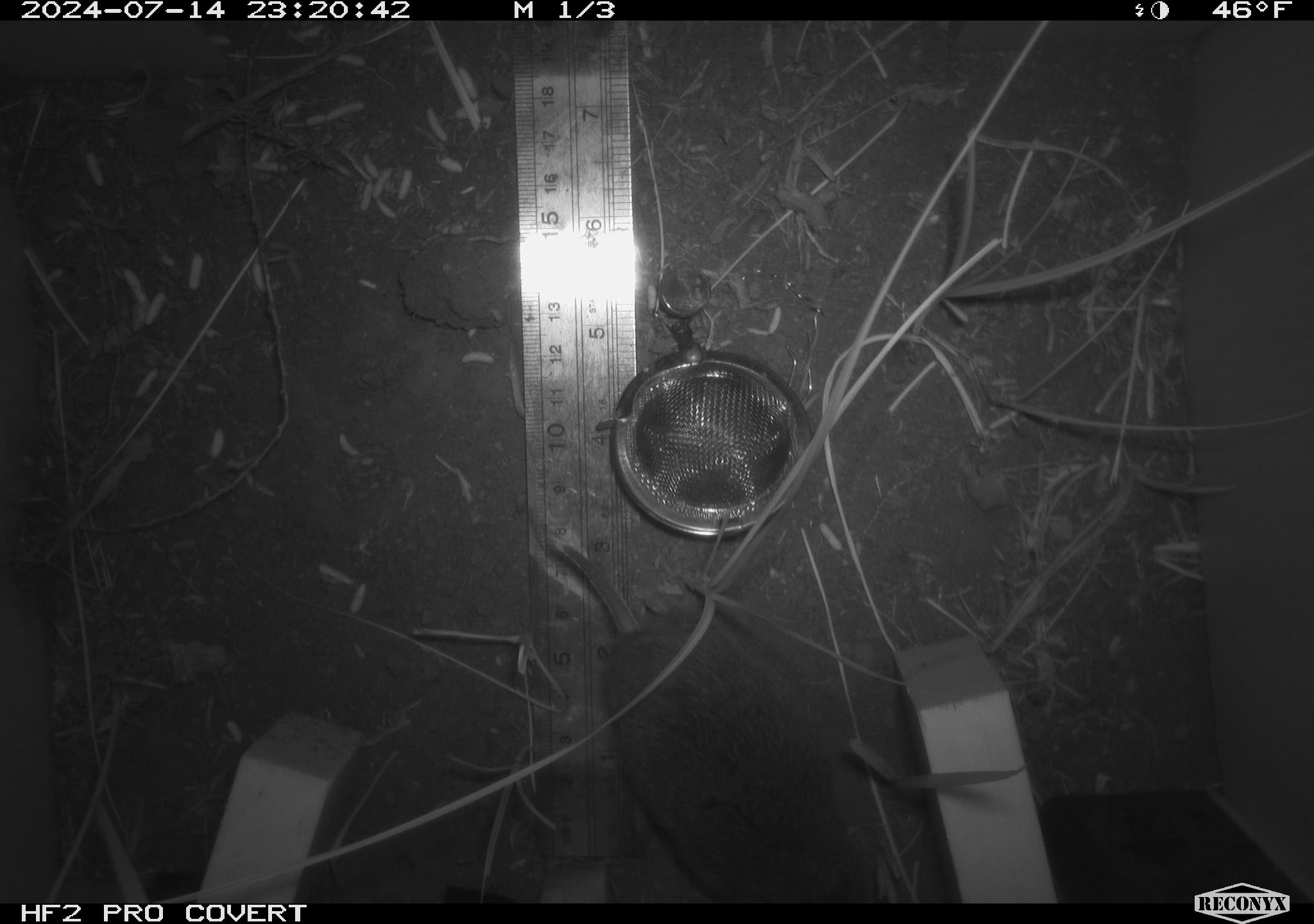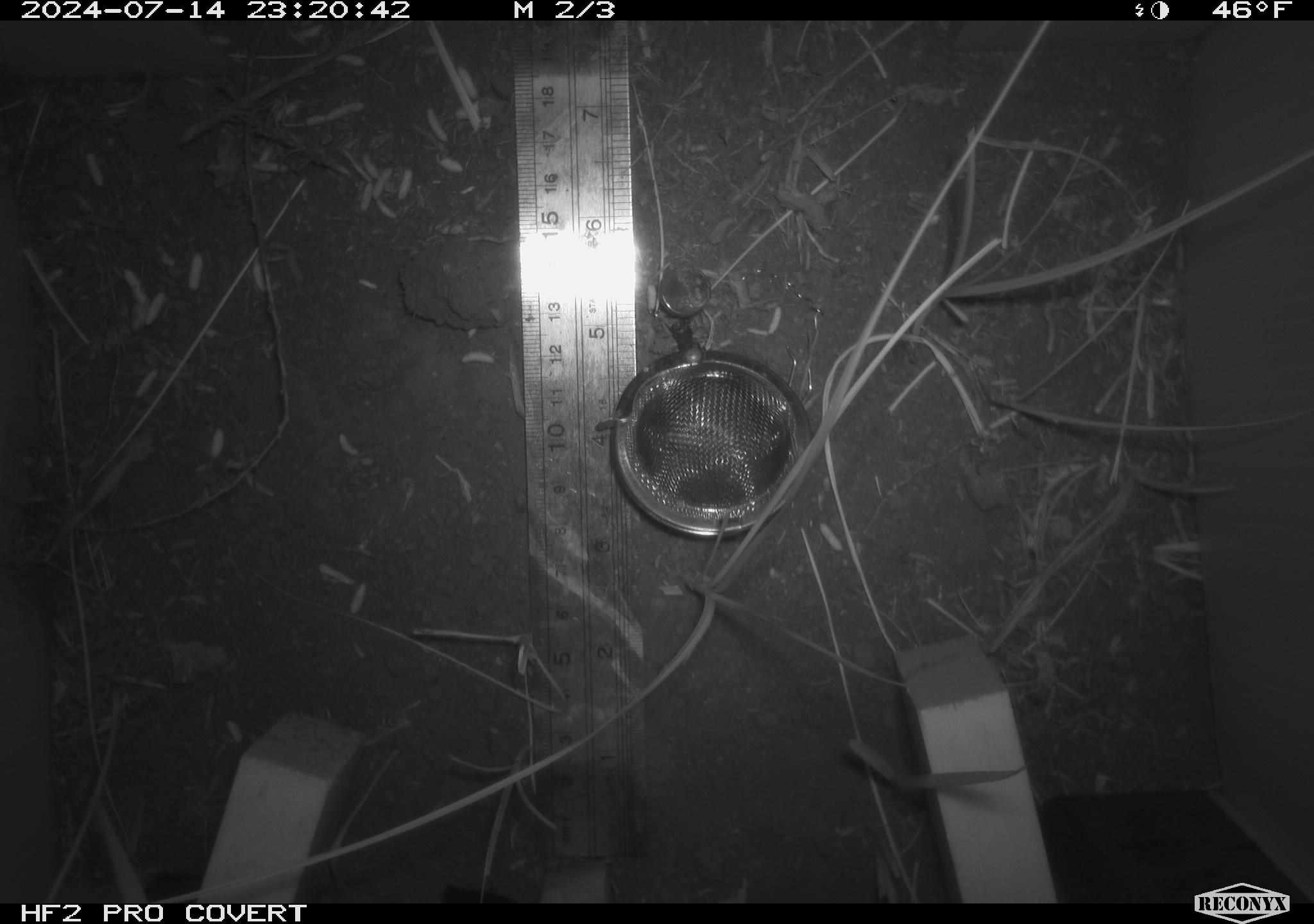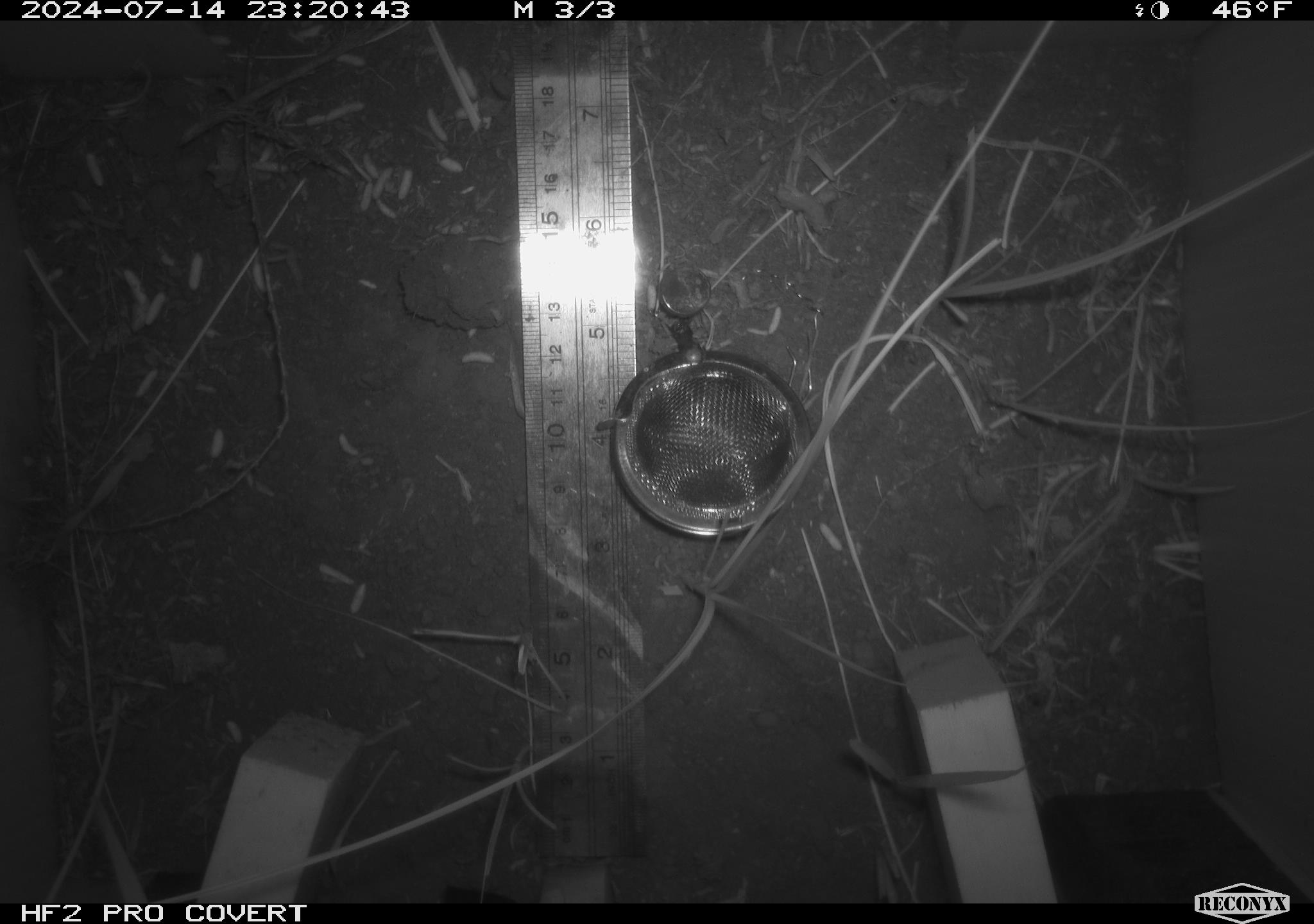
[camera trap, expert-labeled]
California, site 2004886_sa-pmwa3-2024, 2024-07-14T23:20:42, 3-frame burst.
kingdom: Animalia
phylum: Chordata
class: Mammalia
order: Rodentia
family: Cricetidae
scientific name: Arvicolinae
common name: voles, lemmings, and muskrats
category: arvicolinae subfamily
Arvicolinae subfamily (voles, lemmings, and muskrats) (Arvicolinae).